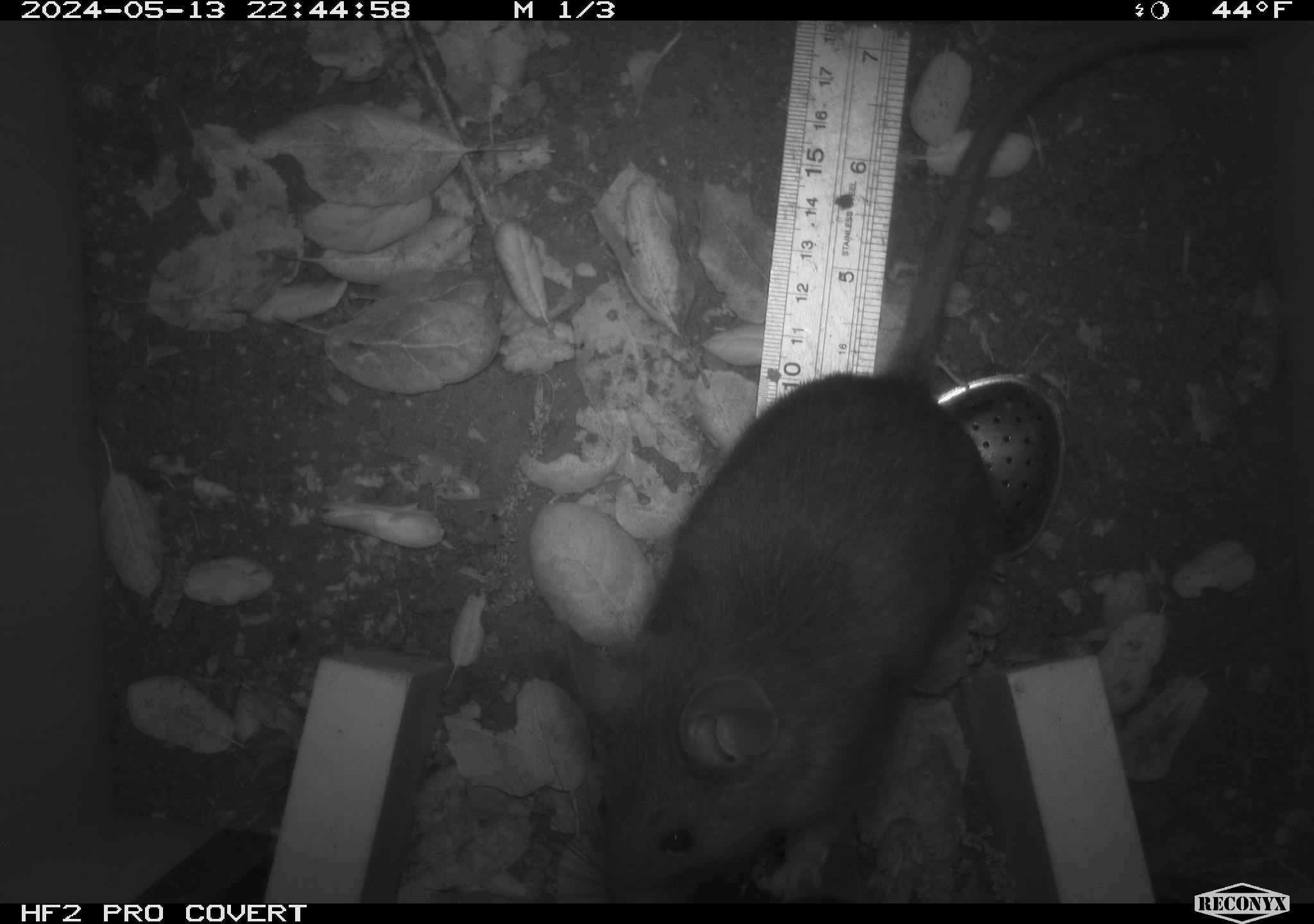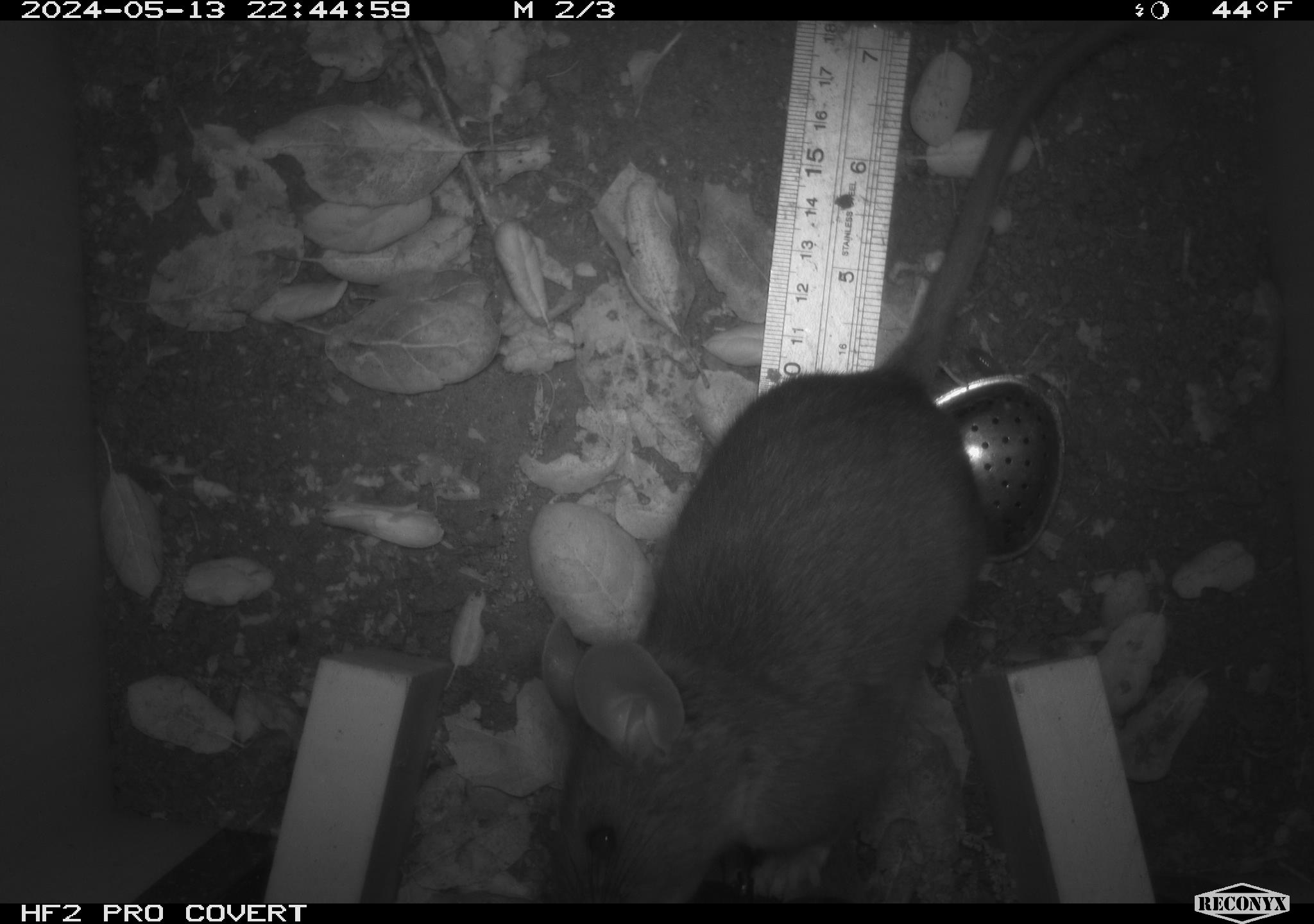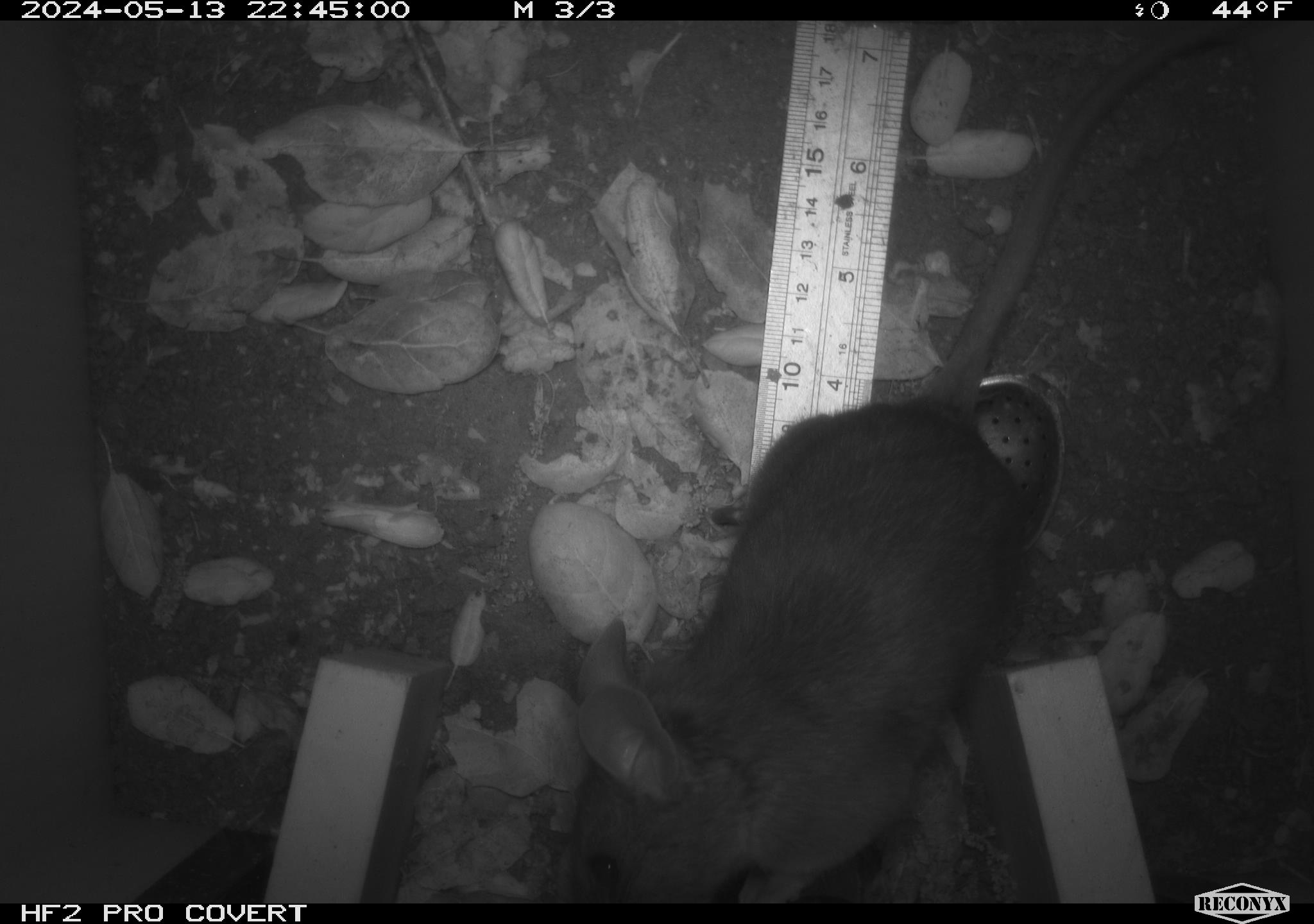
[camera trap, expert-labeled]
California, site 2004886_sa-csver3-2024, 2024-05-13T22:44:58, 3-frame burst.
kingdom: Animalia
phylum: Chordata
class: Mammalia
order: Rodentia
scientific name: Rodentia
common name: rodent